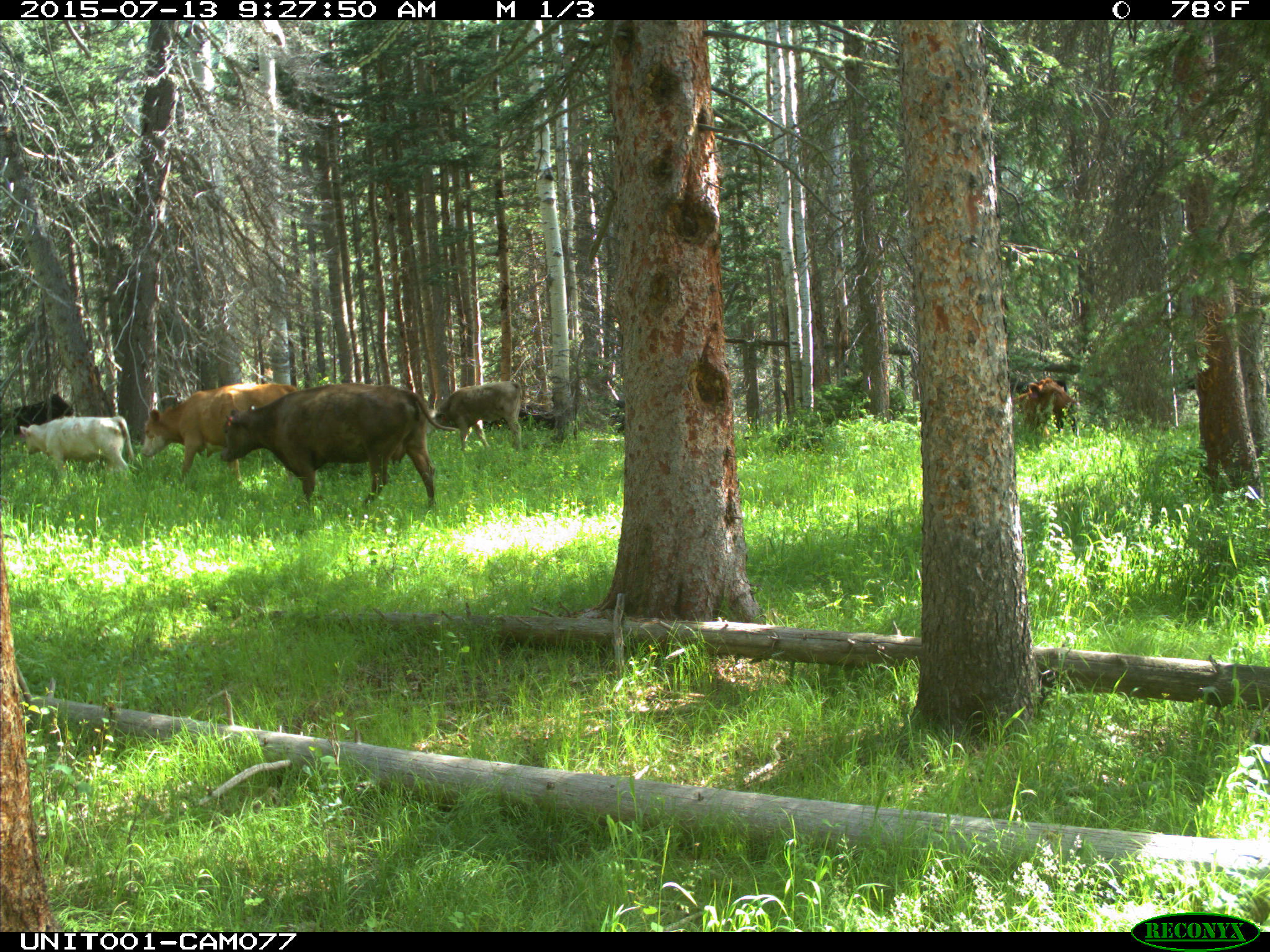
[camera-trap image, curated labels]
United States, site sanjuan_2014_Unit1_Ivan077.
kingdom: Animalia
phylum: Chordata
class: Mammalia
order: Artiodactyla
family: Bovidae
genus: Bos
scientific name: Bos taurus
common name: domestic cow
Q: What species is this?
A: Bos taurus (domestic cow).